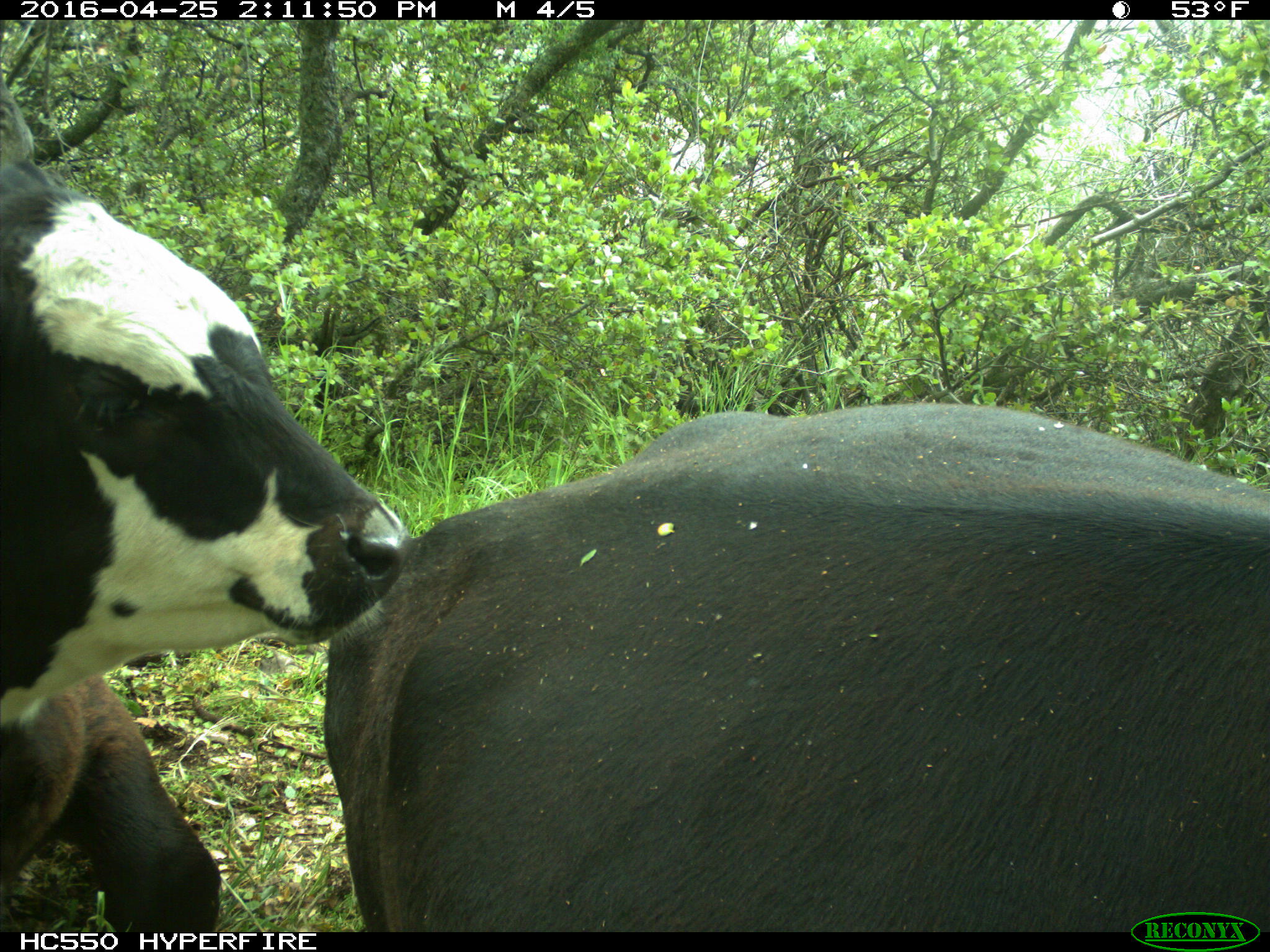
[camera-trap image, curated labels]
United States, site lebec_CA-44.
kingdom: Animalia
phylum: Chordata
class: Mammalia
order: Artiodactyla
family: Bovidae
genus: Bos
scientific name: Bos taurus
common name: domestic cow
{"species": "Bos taurus (domestic cow)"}